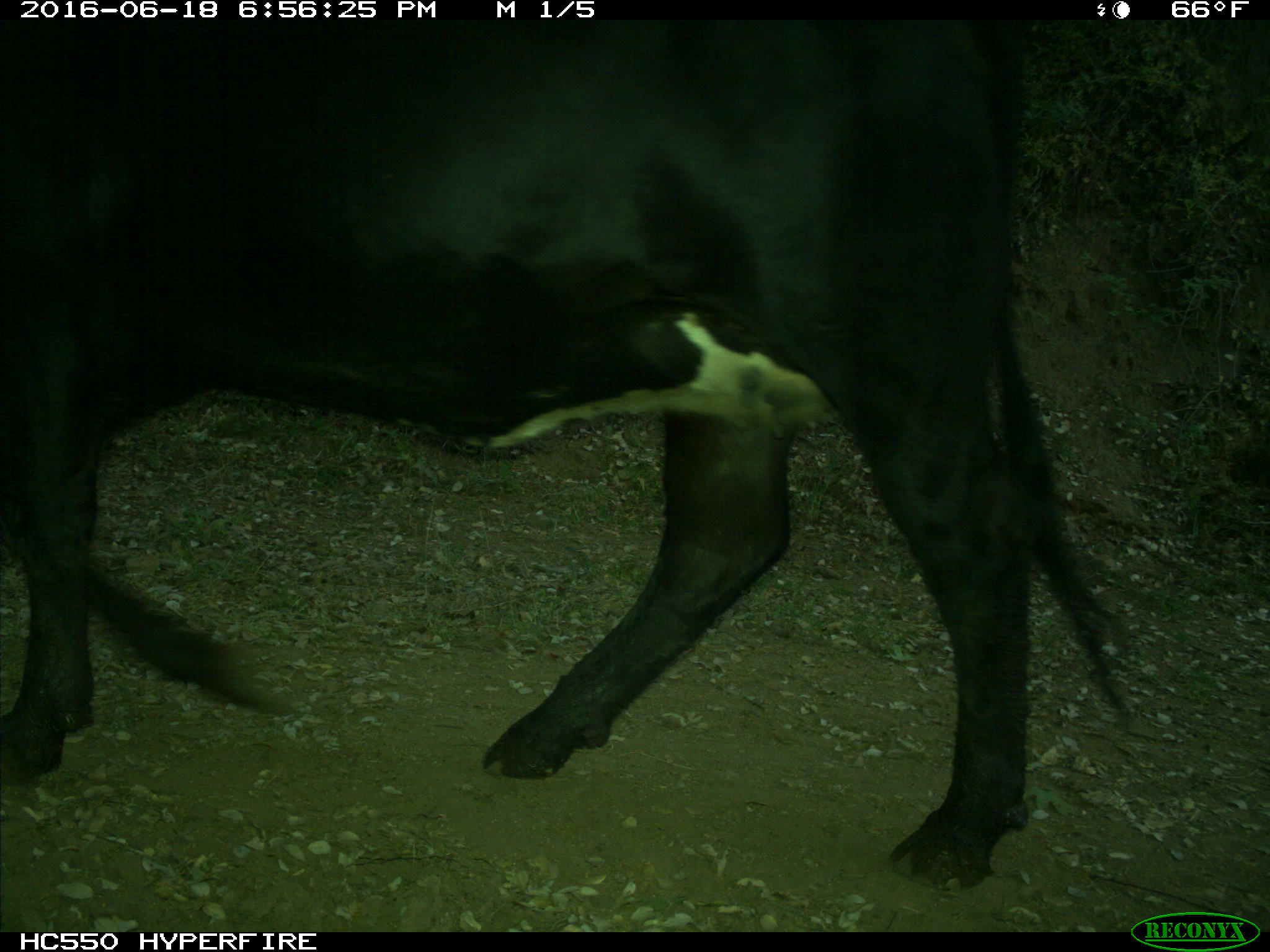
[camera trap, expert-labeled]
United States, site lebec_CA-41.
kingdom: Animalia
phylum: Chordata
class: Mammalia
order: Artiodactyla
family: Bovidae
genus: Bos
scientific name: Bos taurus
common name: domestic cow